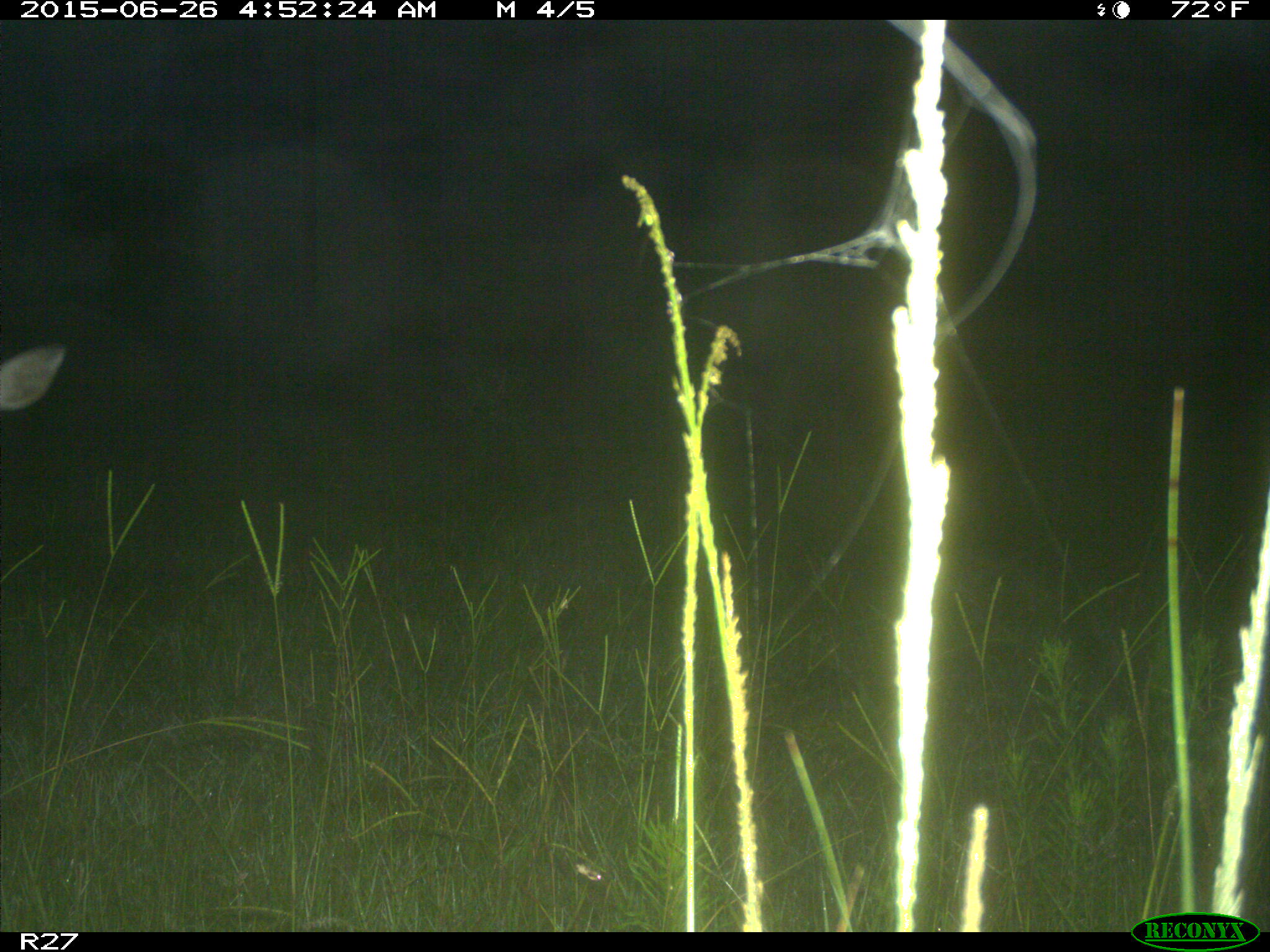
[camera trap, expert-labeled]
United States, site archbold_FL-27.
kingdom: Animalia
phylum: Chordata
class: Mammalia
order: Artiodactyla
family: Cervidae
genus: Odocoileus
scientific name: Odocoileus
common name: deer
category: unidentified deer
Unidentified deer (deer) (Odocoileus).